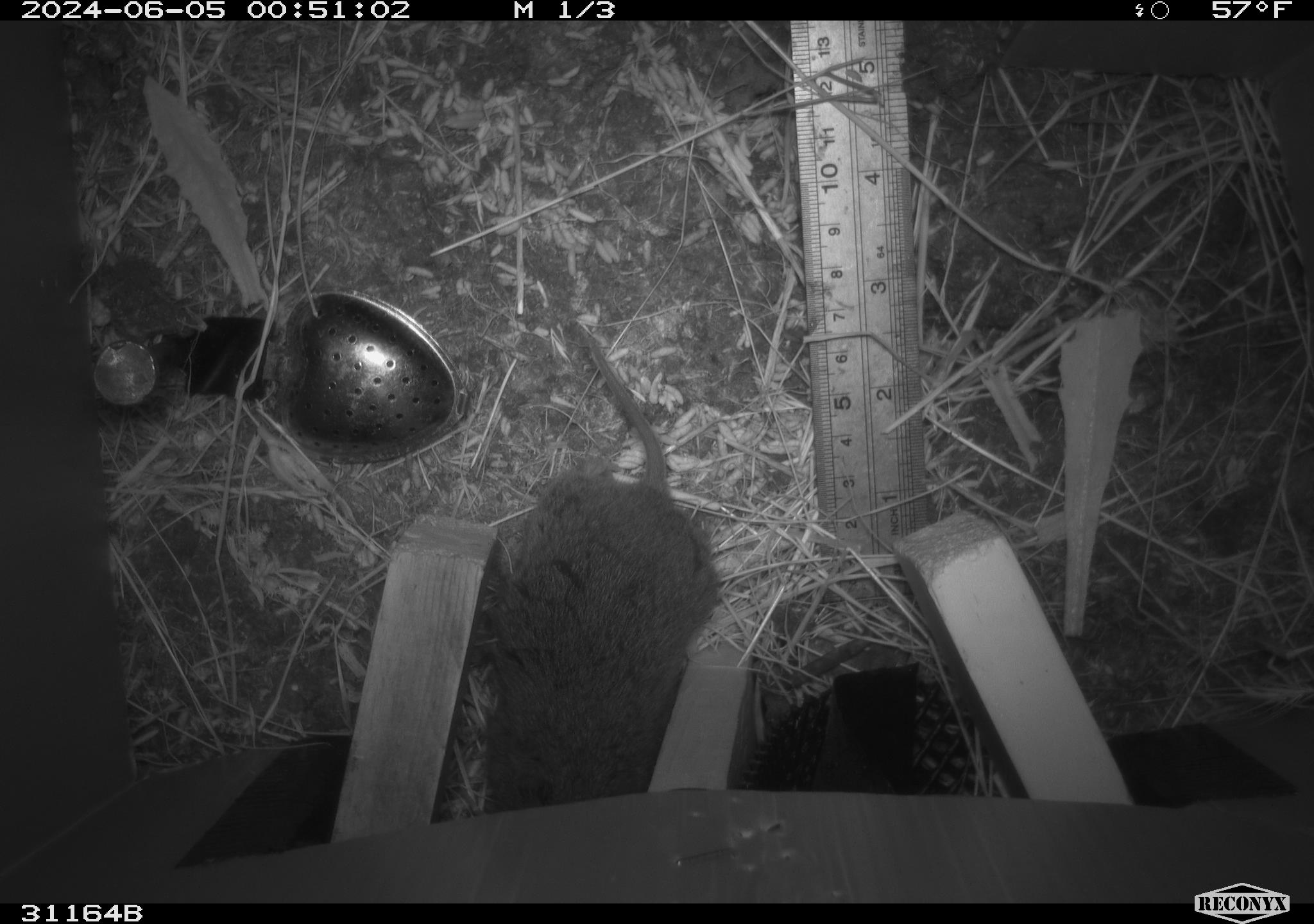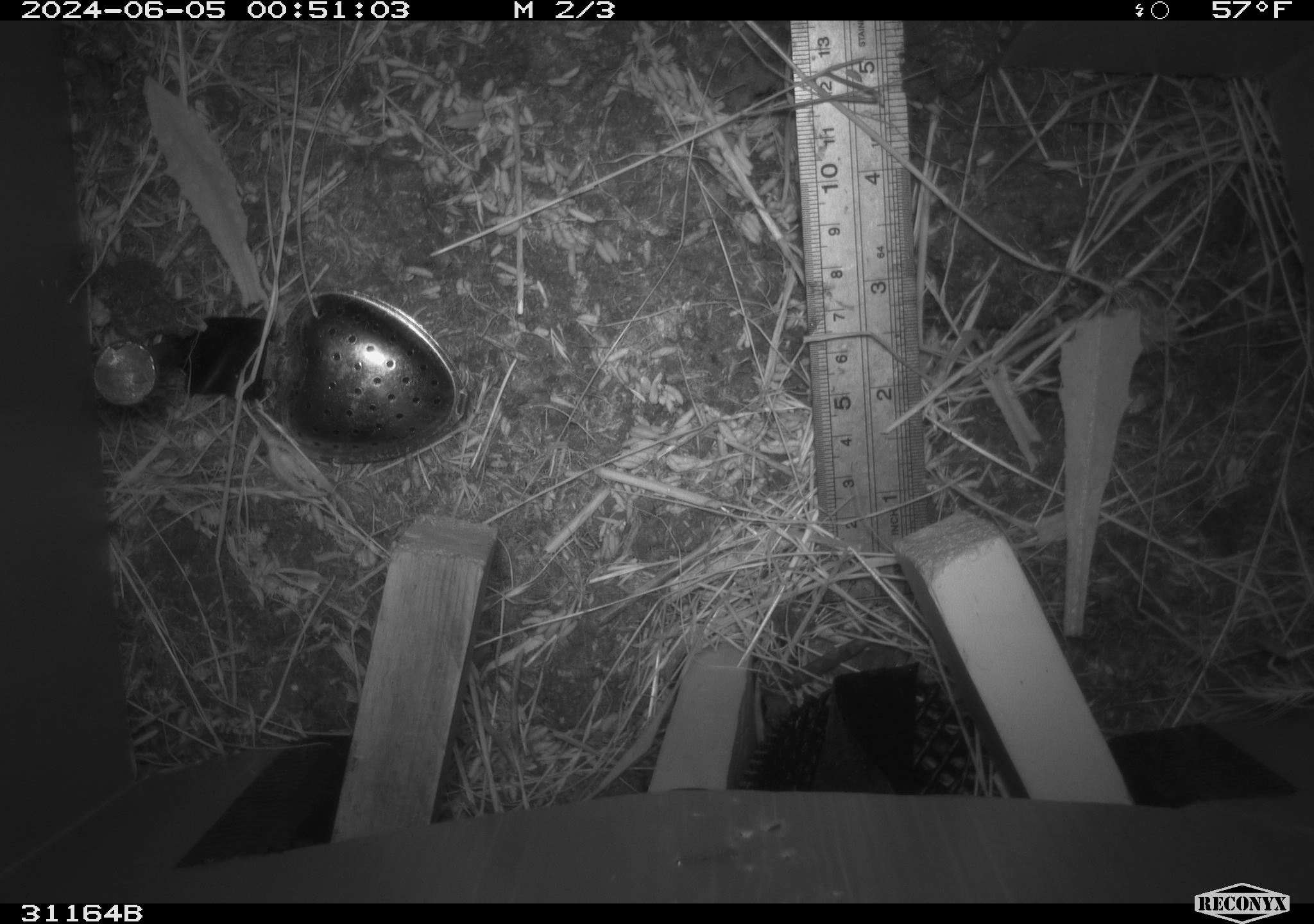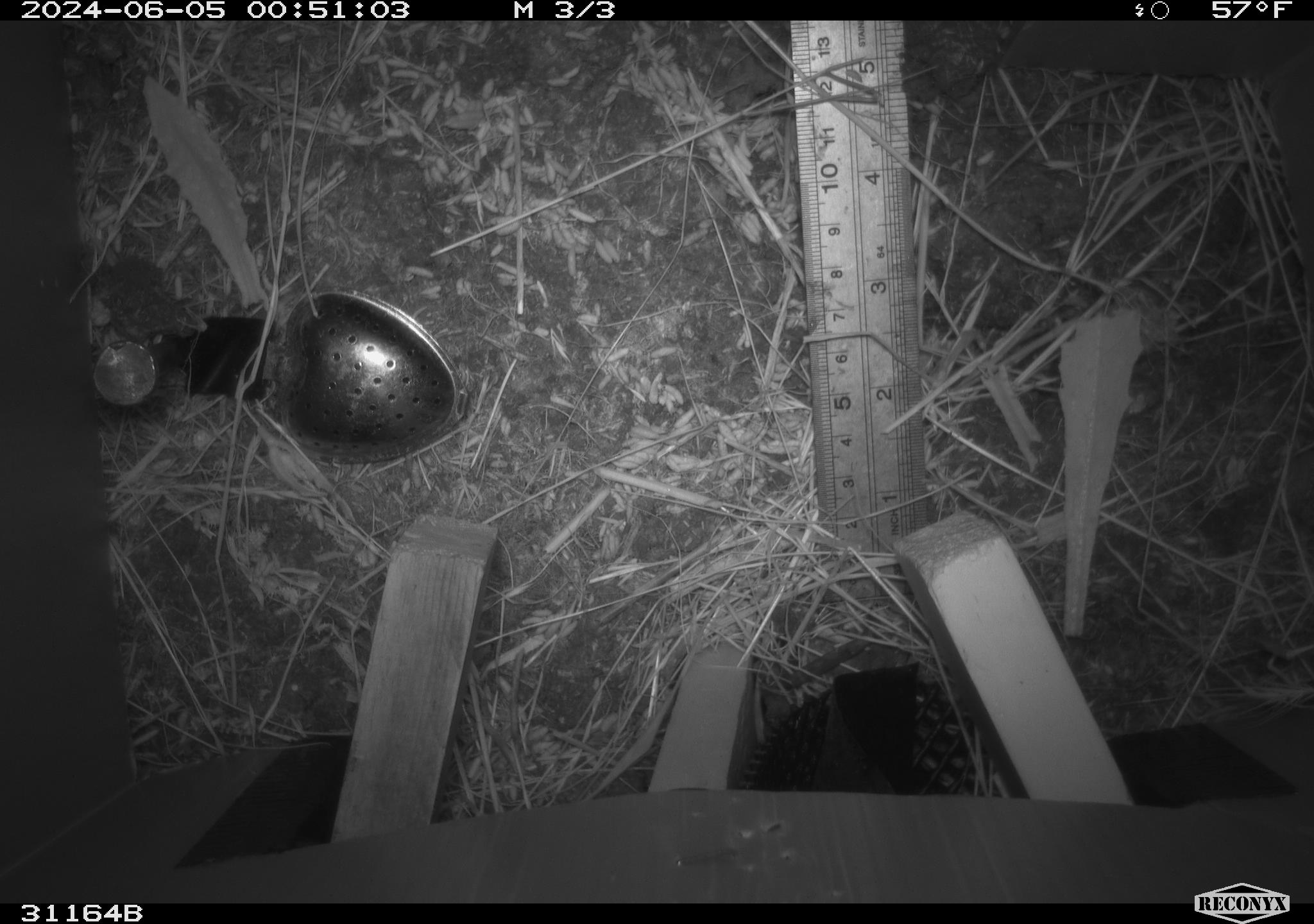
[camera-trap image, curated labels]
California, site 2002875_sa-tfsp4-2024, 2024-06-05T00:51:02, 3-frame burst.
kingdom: Animalia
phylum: Chordata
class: Mammalia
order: Rodentia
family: Cricetidae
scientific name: Arvicolinae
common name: voles, lemmings, and muskrats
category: arvicolinae subfamily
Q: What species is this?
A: Arvicolinae subfamily (voles, lemmings, and muskrats) (Arvicolinae).